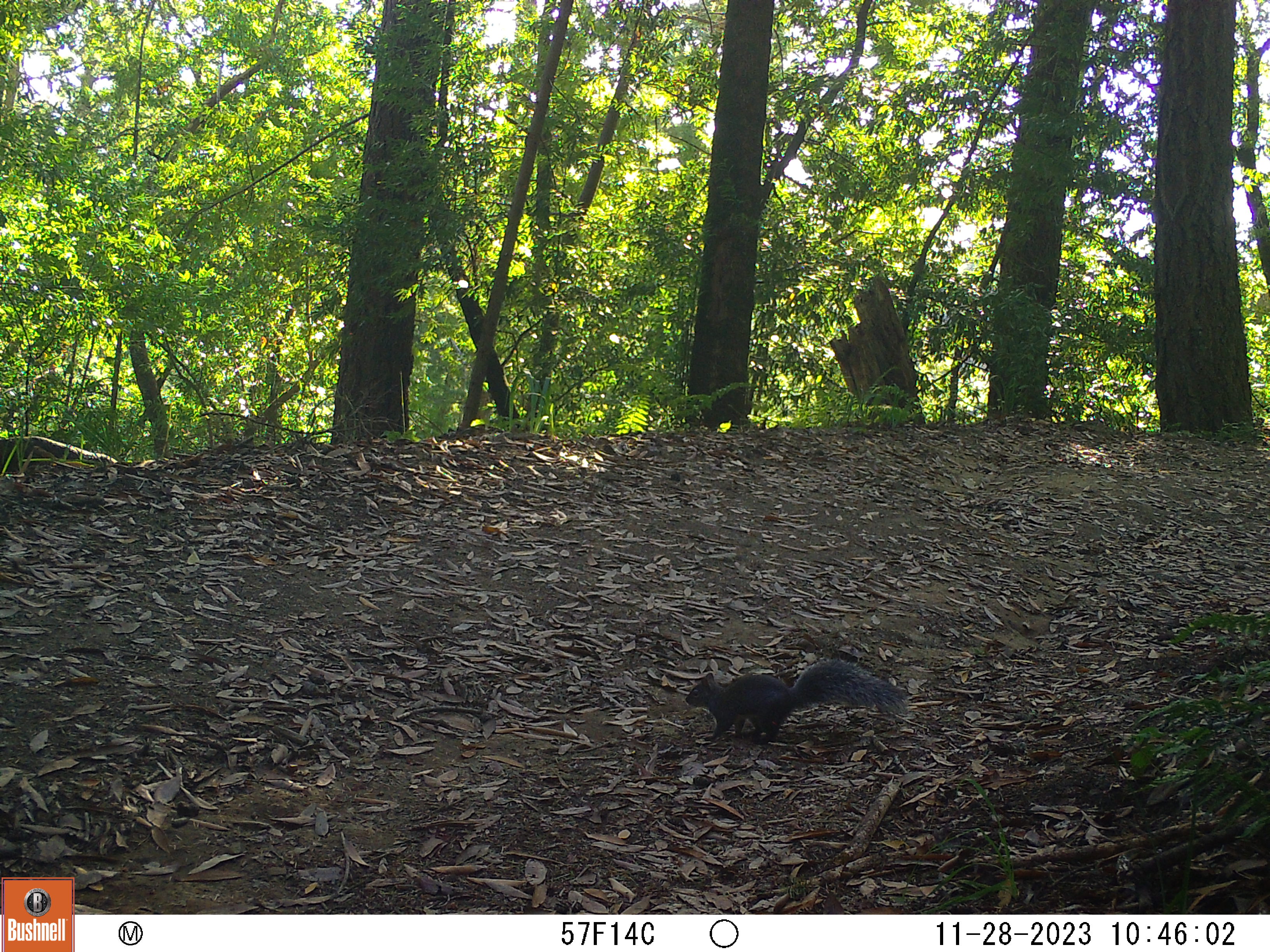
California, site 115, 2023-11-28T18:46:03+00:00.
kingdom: Animalia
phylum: Chordata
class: Mammalia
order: Rodentia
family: Sciuridae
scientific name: Sciuridae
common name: squirrel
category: unknown squirrel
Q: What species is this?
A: Unknown squirrel (squirrel) (Sciuridae).